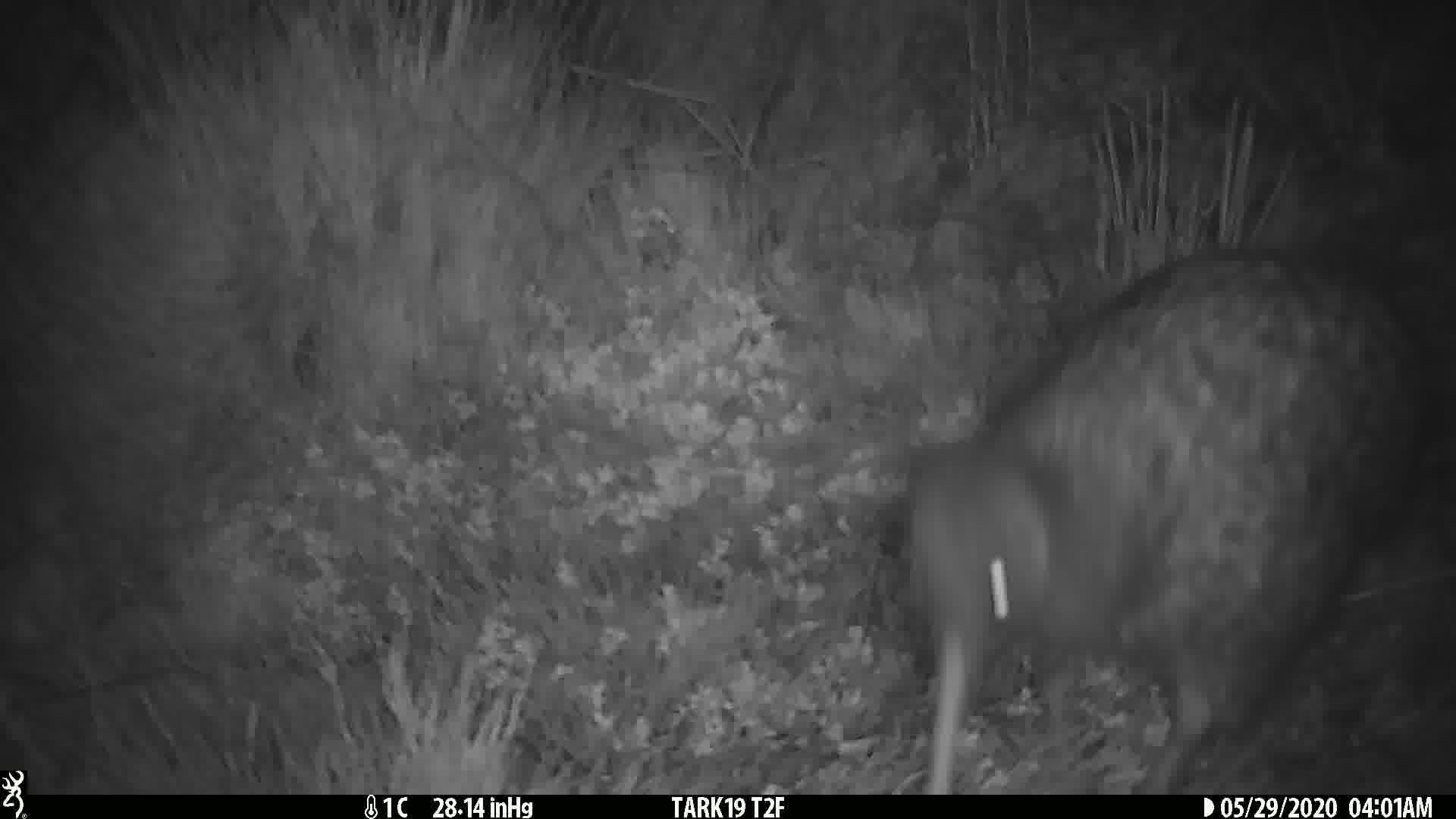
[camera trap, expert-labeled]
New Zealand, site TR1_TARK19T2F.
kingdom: Animalia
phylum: Chordata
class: Aves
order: Apterygiformes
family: Apterygidae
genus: Apteryx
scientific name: Apteryx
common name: kiwi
Kiwi (Apteryx).